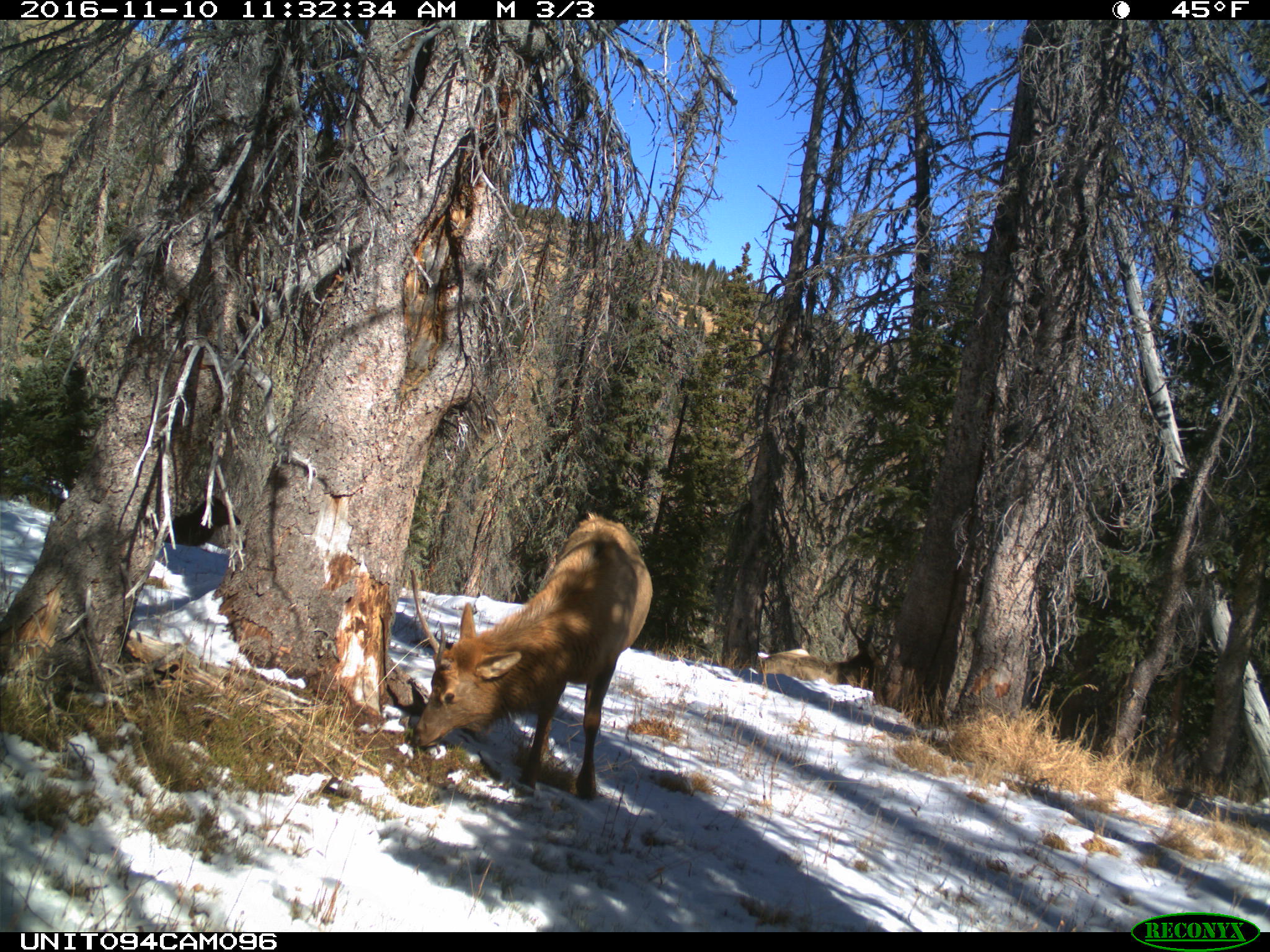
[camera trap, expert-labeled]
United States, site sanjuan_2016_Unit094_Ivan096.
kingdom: Animalia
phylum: Chordata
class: Mammalia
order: Artiodactyla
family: Cervidae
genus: Cervus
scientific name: Cervus elaphus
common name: red deer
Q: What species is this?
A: Cervus elaphus (red deer).